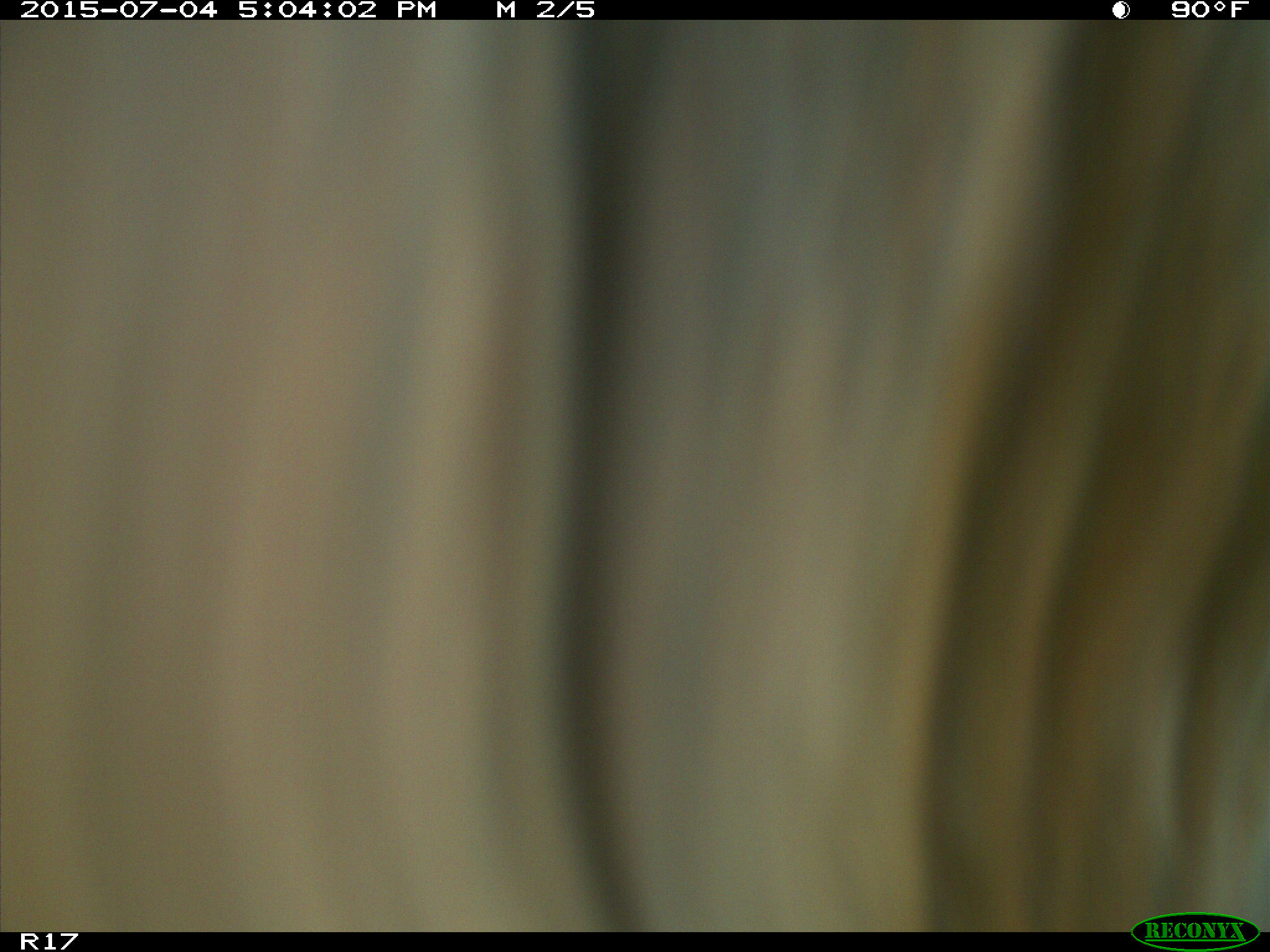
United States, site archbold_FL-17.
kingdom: Animalia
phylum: Chordata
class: Mammalia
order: Artiodactyla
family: Bovidae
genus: Bos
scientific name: Bos taurus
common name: domestic cow